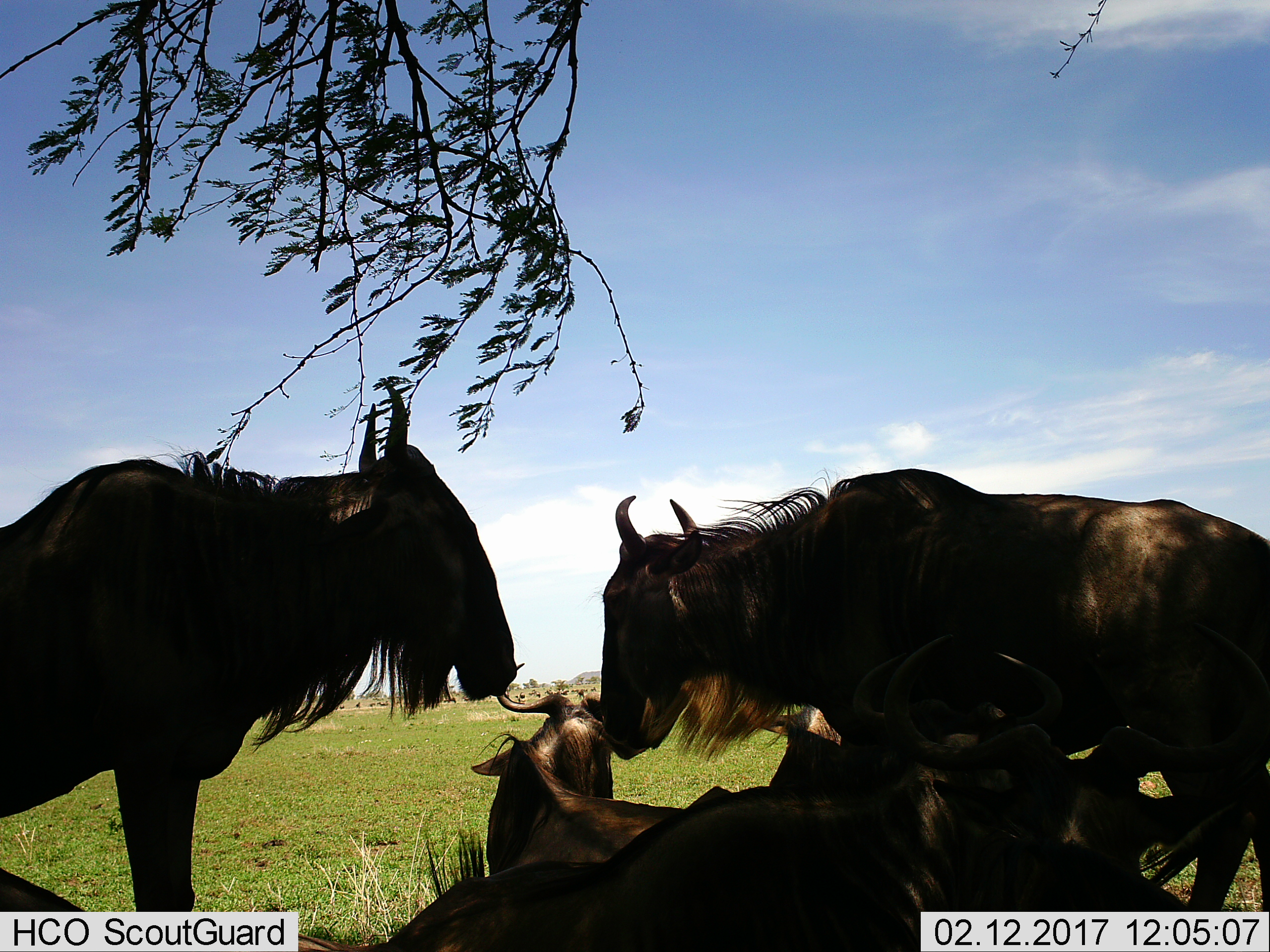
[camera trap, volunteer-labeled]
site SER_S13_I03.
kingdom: Animalia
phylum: Chordata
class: Mammalia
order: Artiodactyla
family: Bovidae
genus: Connochaetes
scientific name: Connochaetes taurinus taurinus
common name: blue wildebeest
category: wildebeestblue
Wildebeestblue (blue wildebeest) (Connochaetes taurinus taurinus), count 11-50. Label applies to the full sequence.